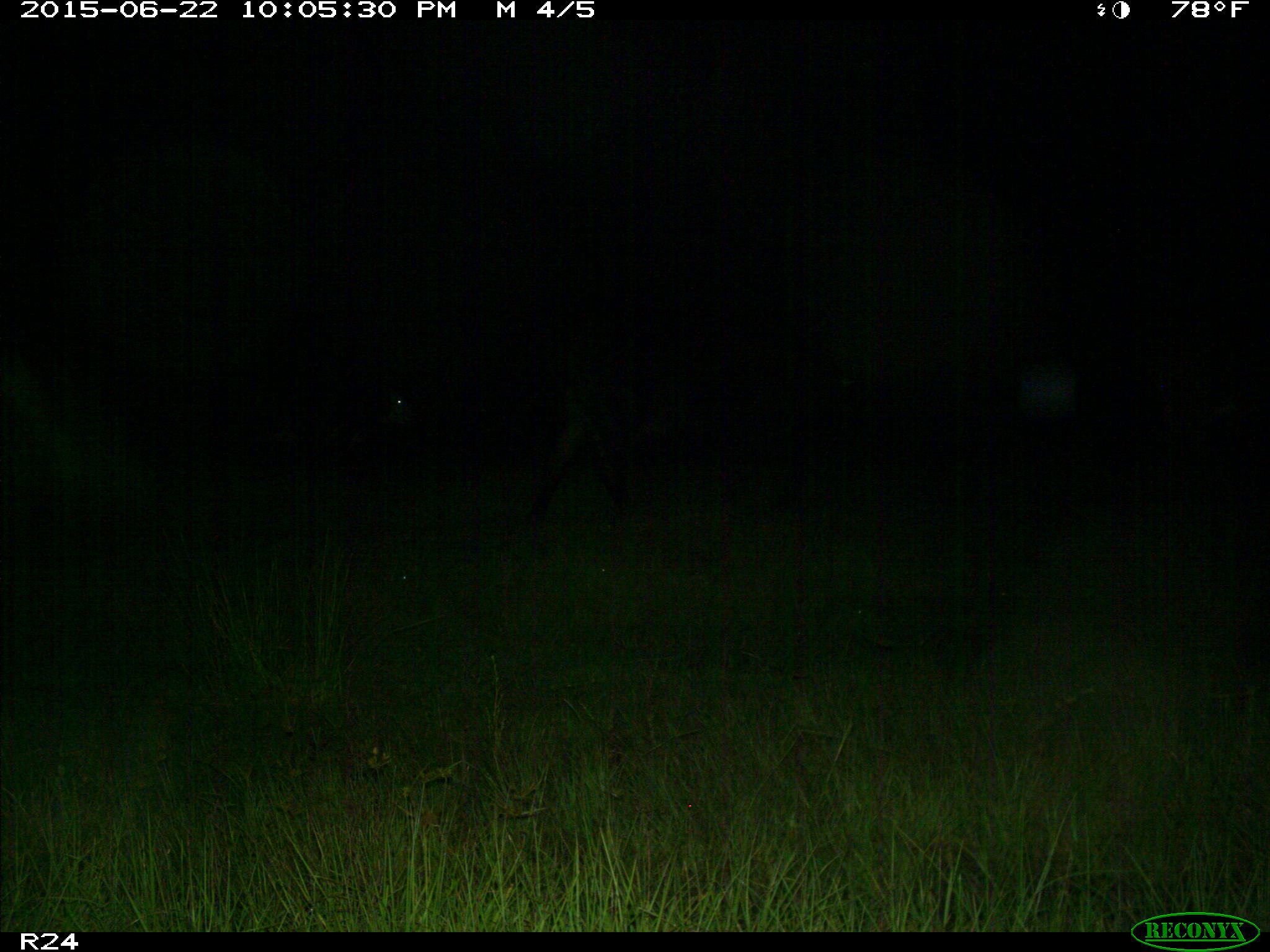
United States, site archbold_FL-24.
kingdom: Animalia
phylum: Chordata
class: Mammalia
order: Artiodactyla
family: Bovidae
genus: Bos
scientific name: Bos taurus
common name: domestic cow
Bos taurus (domestic cow).